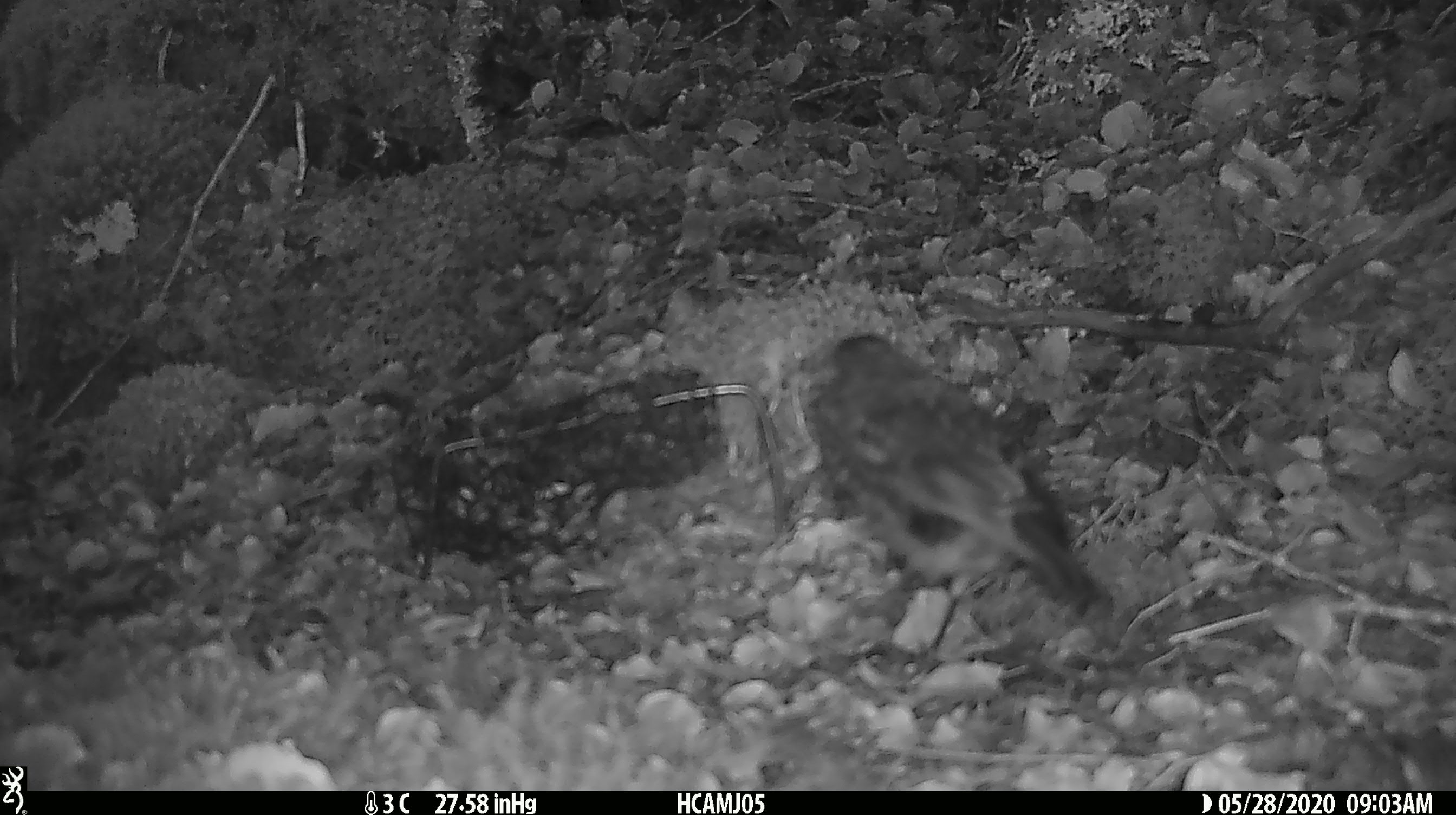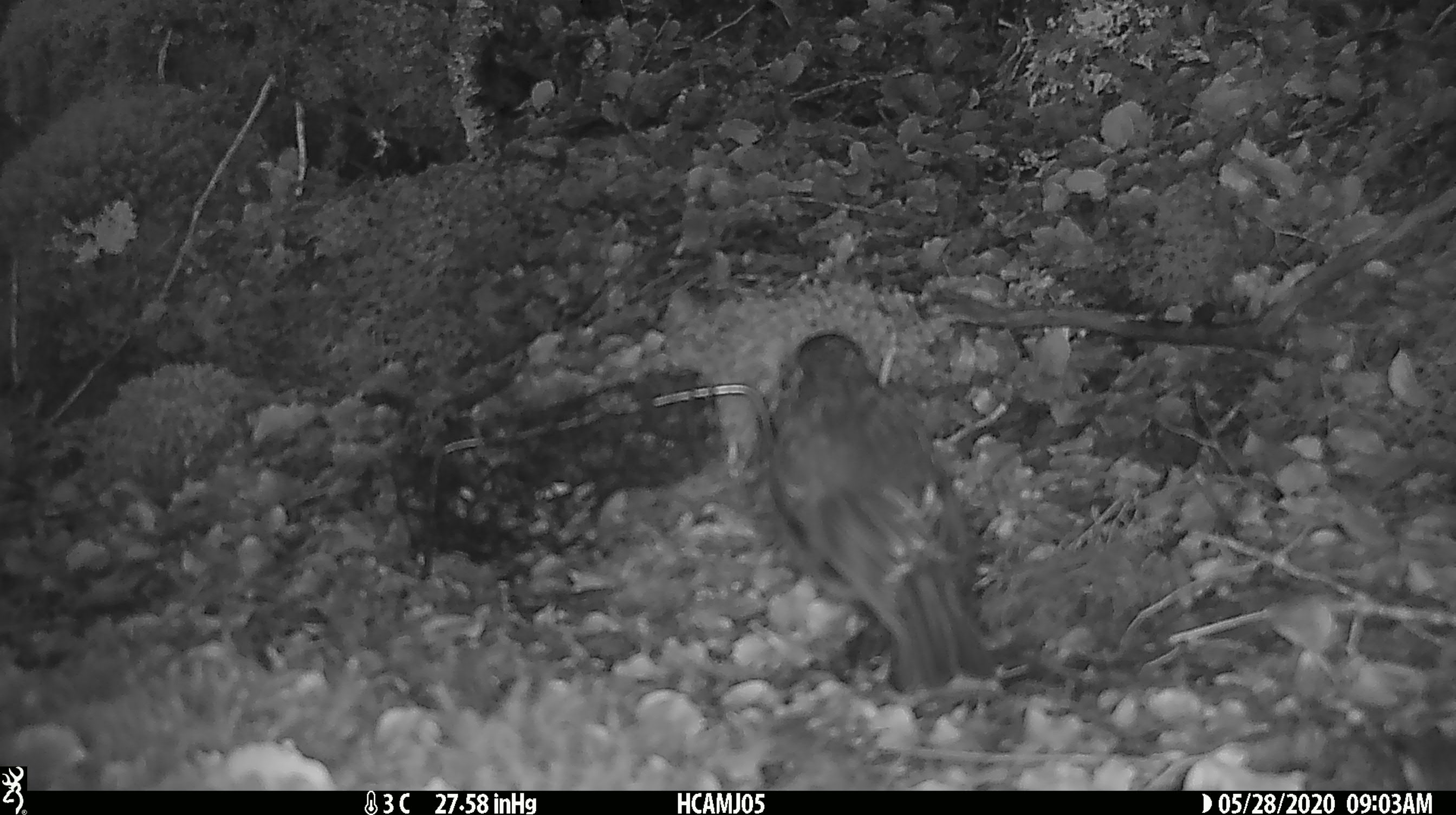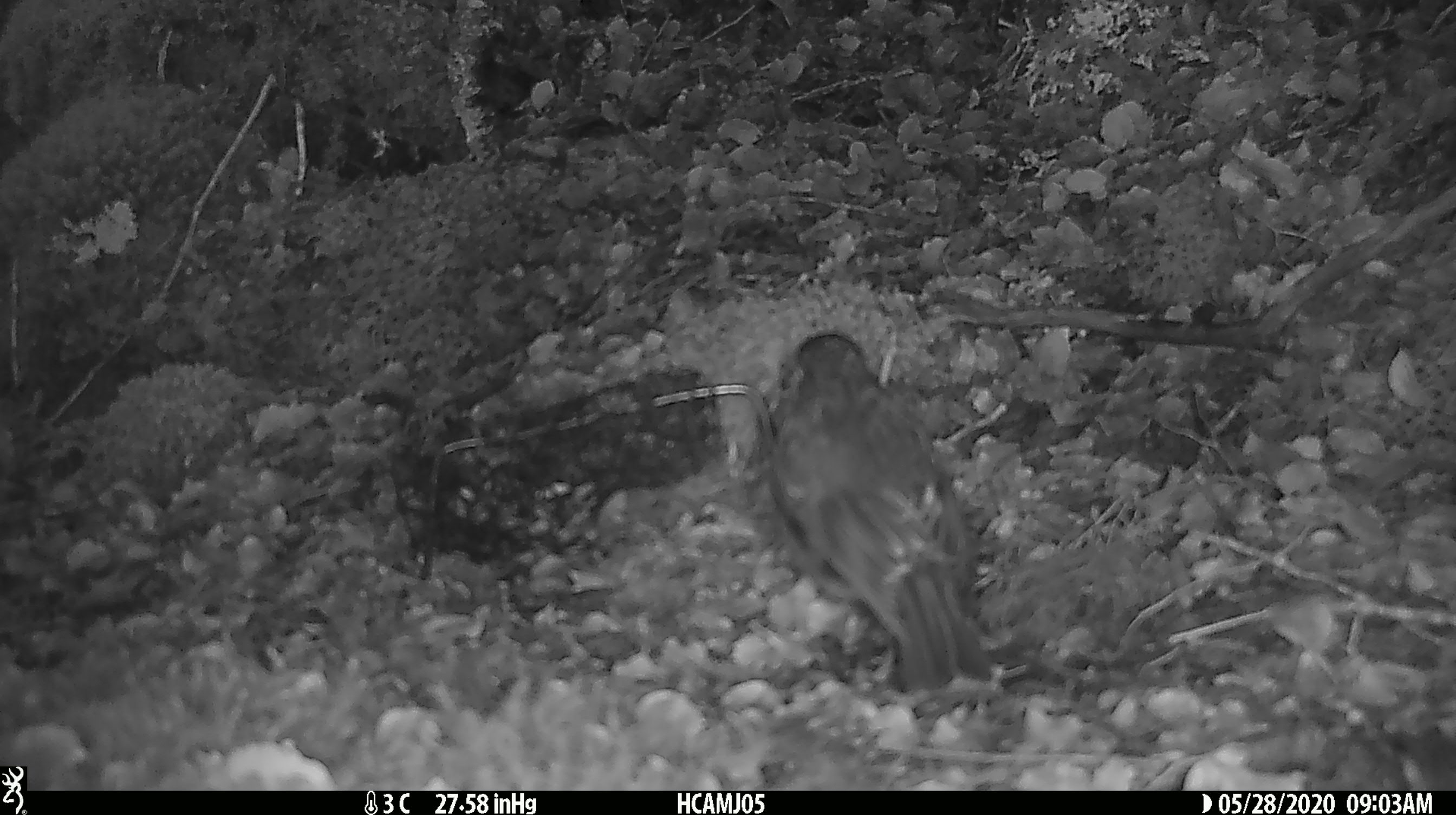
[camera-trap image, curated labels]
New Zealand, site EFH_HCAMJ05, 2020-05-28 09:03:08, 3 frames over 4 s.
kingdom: Animalia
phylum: Chordata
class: Aves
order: Passeriformes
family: Petroicidae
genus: Petroica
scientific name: Petroica australis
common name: new zealand robin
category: robin